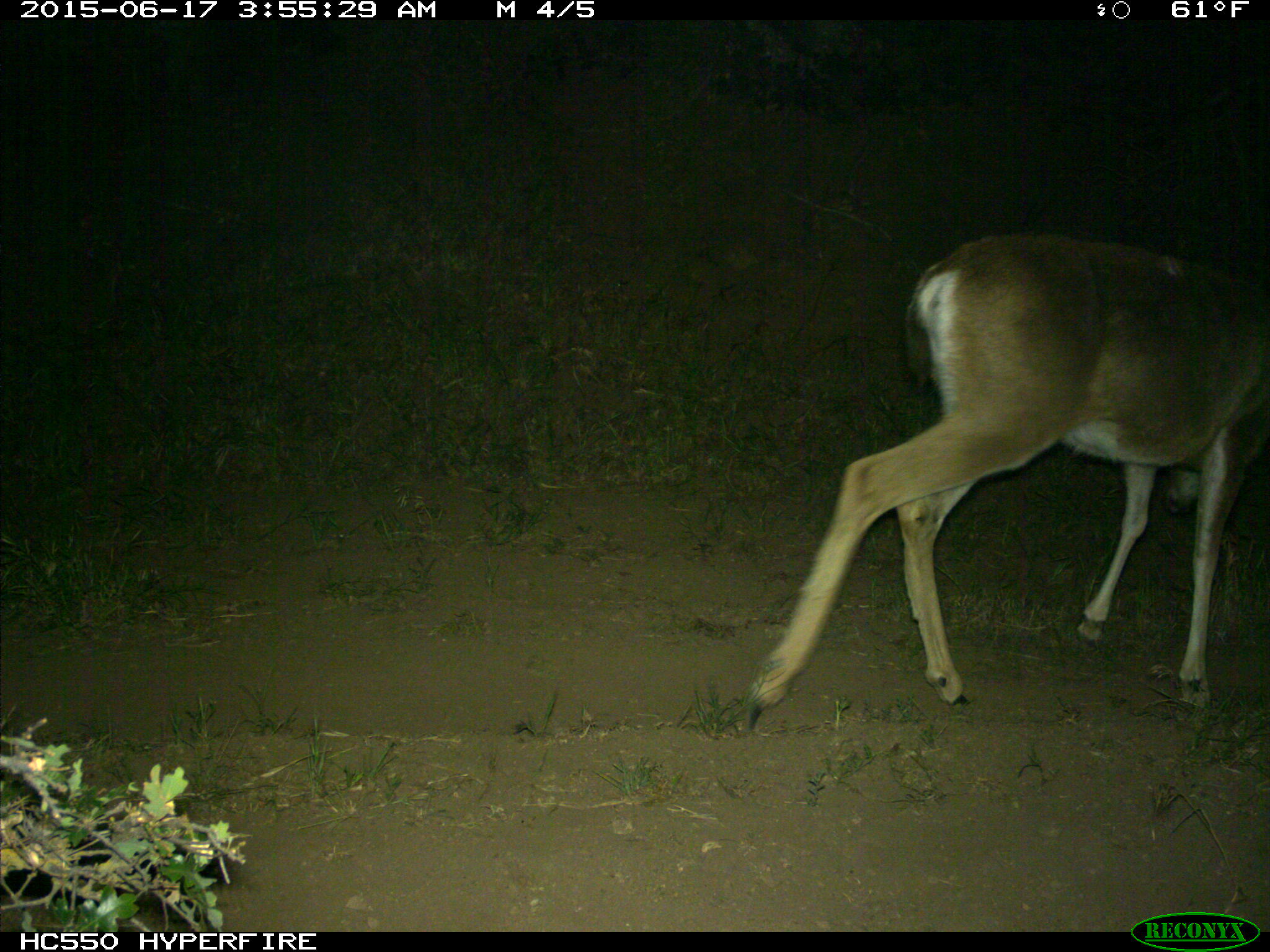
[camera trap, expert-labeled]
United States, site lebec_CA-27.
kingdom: Animalia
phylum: Chordata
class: Mammalia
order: Artiodactyla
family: Cervidae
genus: Odocoileus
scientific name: Odocoileus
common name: deer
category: unidentified deer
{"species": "unidentified deer (deer) (Odocoileus)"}